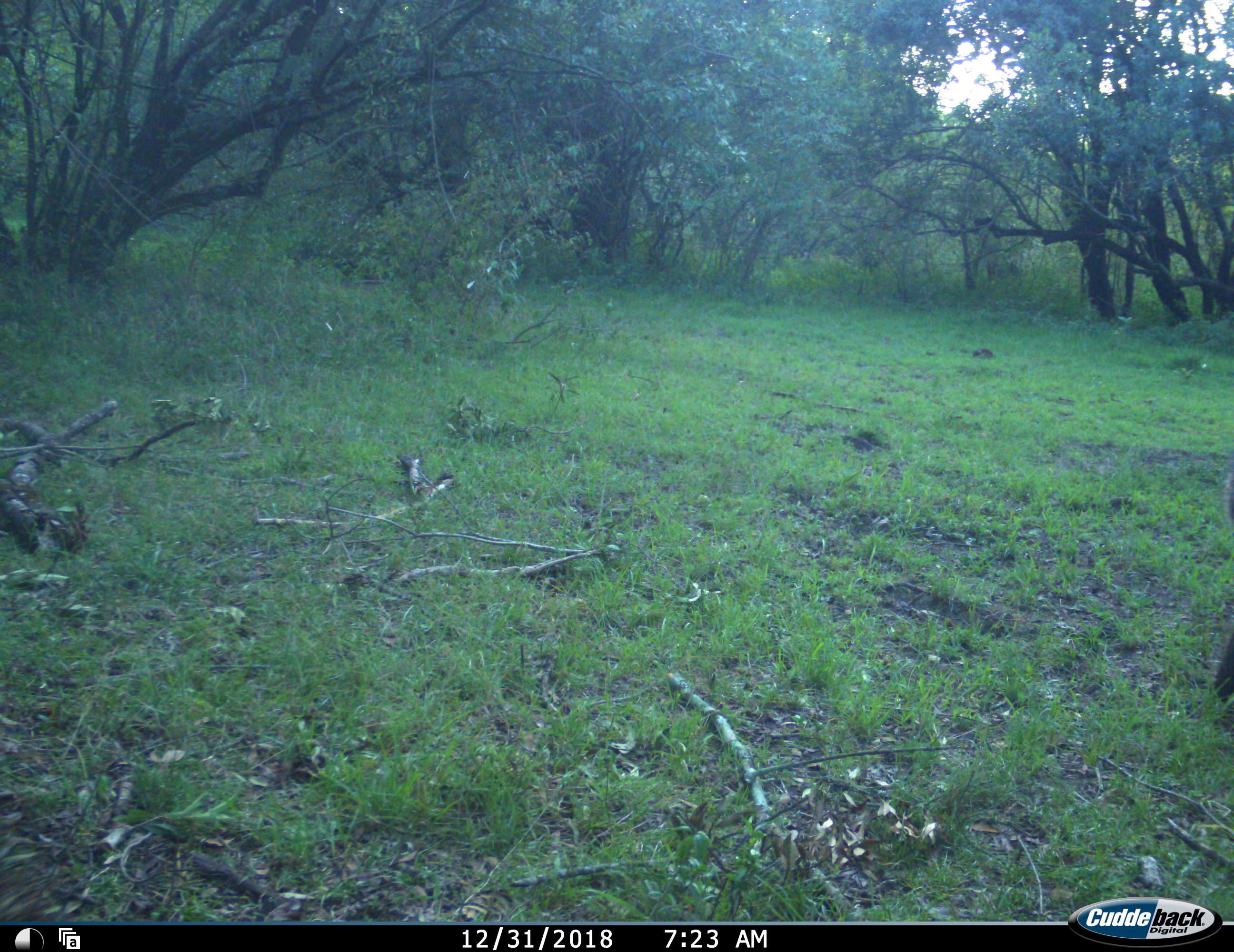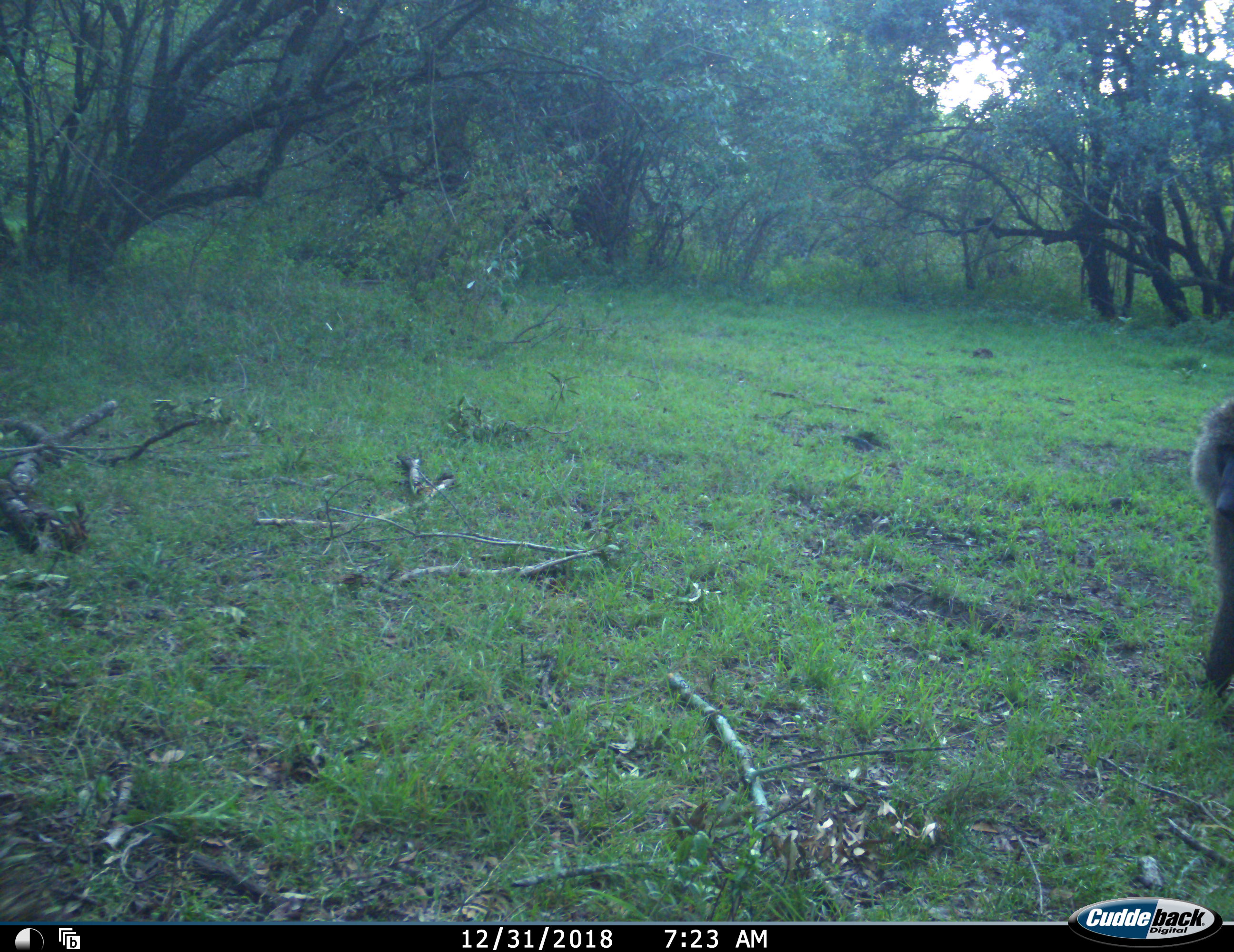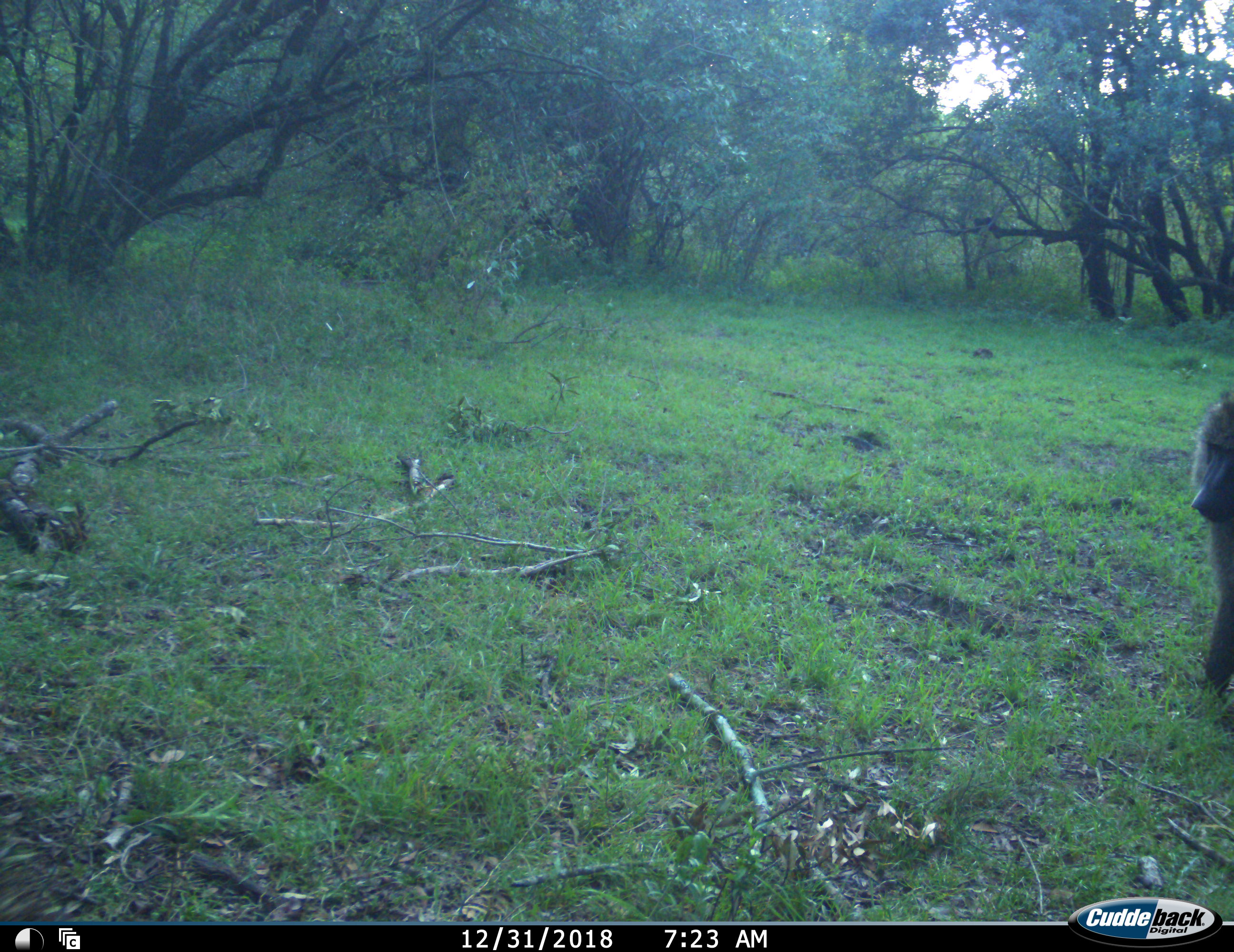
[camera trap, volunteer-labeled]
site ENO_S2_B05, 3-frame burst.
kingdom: Animalia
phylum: Chordata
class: Mammalia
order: Primates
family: Cercopithecidae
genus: Papio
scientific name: Papio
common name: baboon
Baboon (Papio), count 1. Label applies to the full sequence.